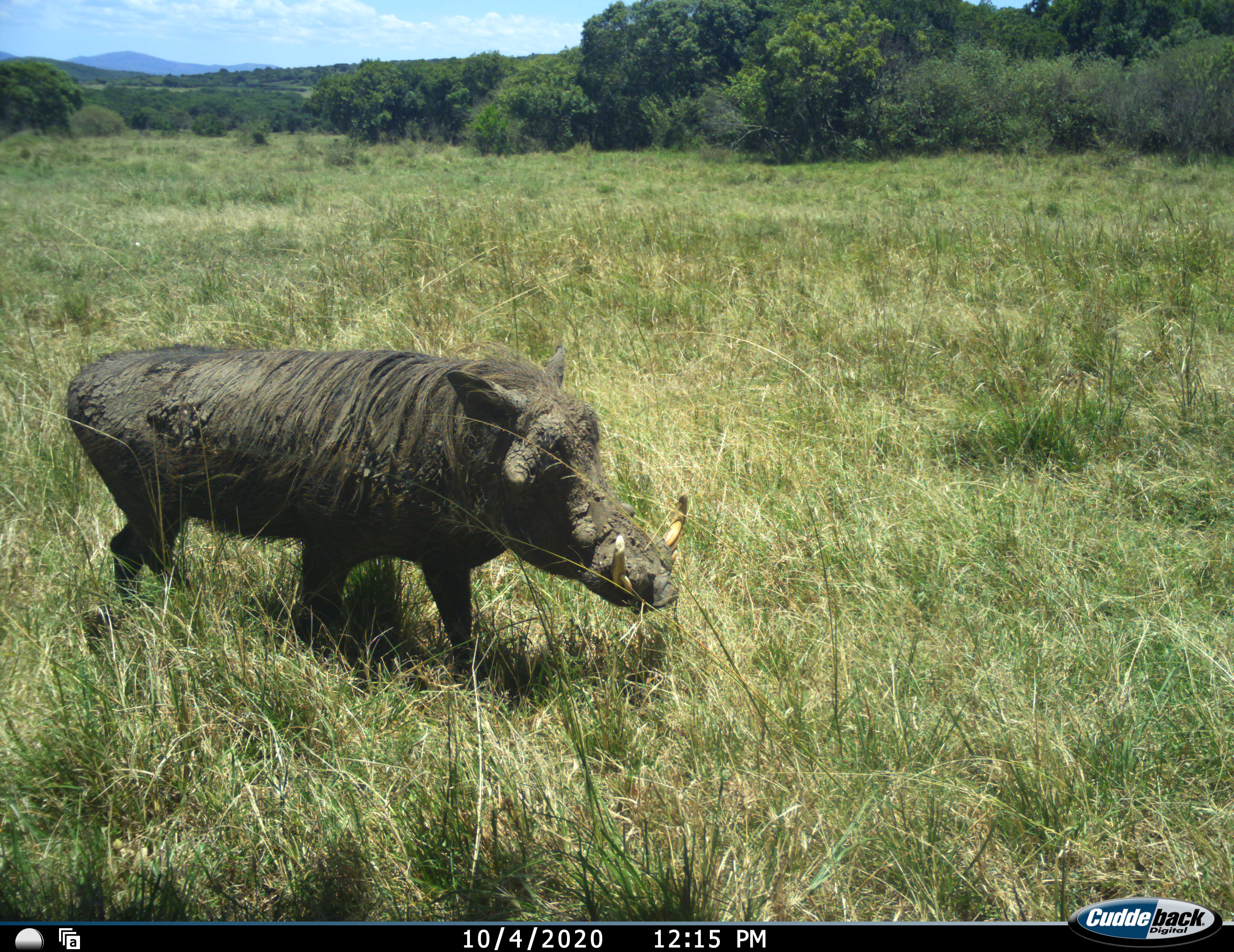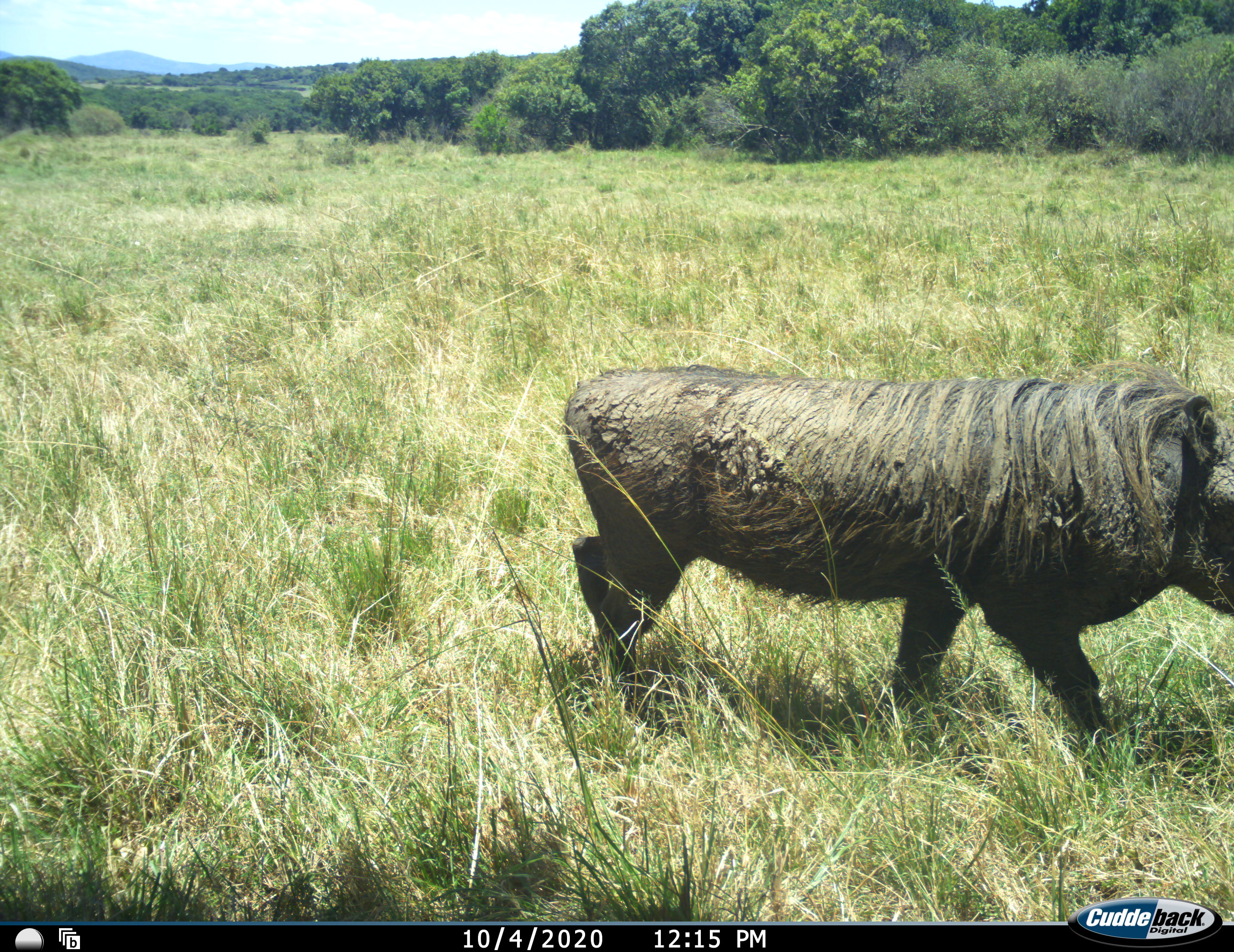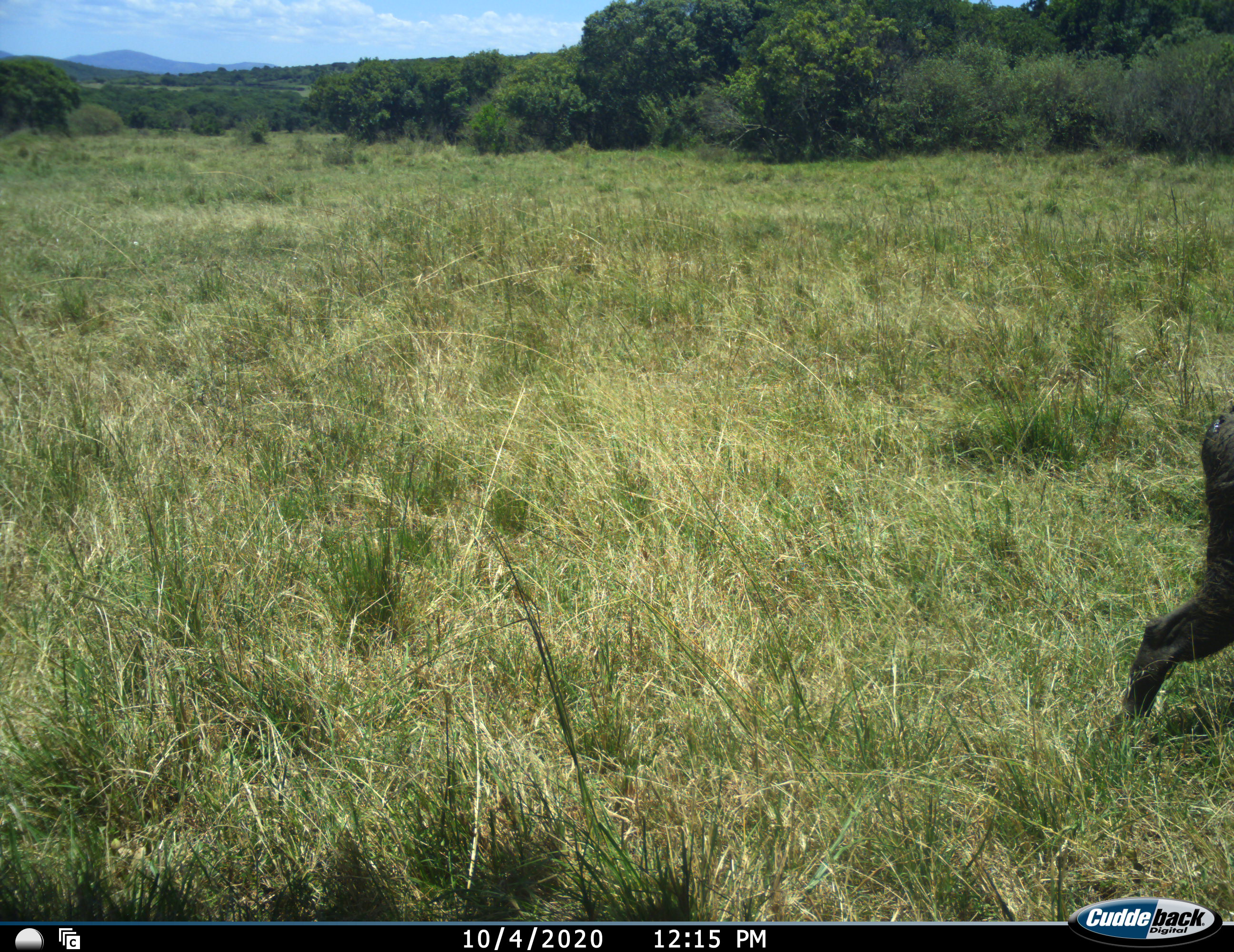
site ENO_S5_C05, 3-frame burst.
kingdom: Animalia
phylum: Chordata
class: Mammalia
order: Artiodactyla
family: Suidae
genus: Phacochoerus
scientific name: Phacochoerus africanus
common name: warthog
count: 1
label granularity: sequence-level